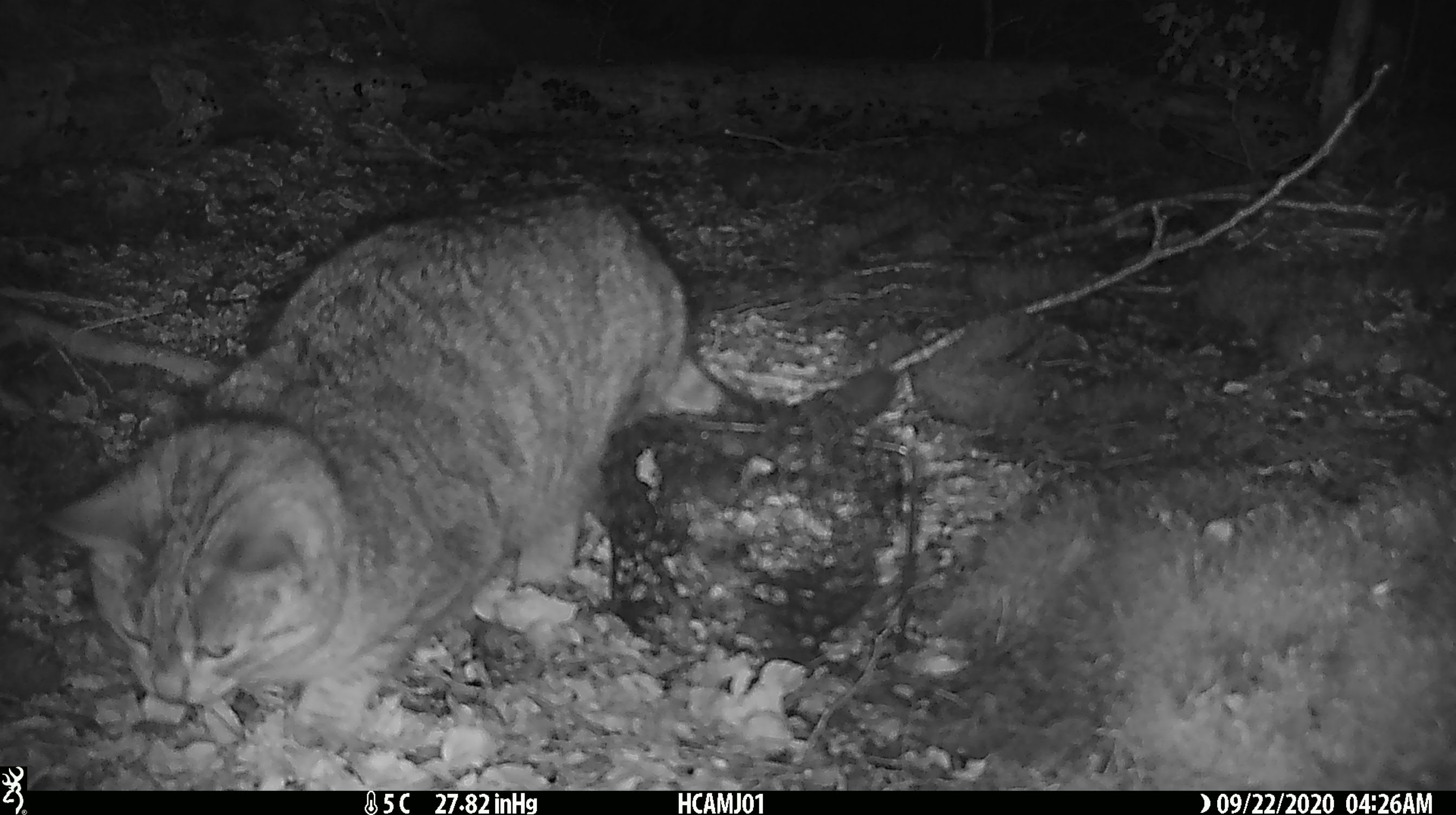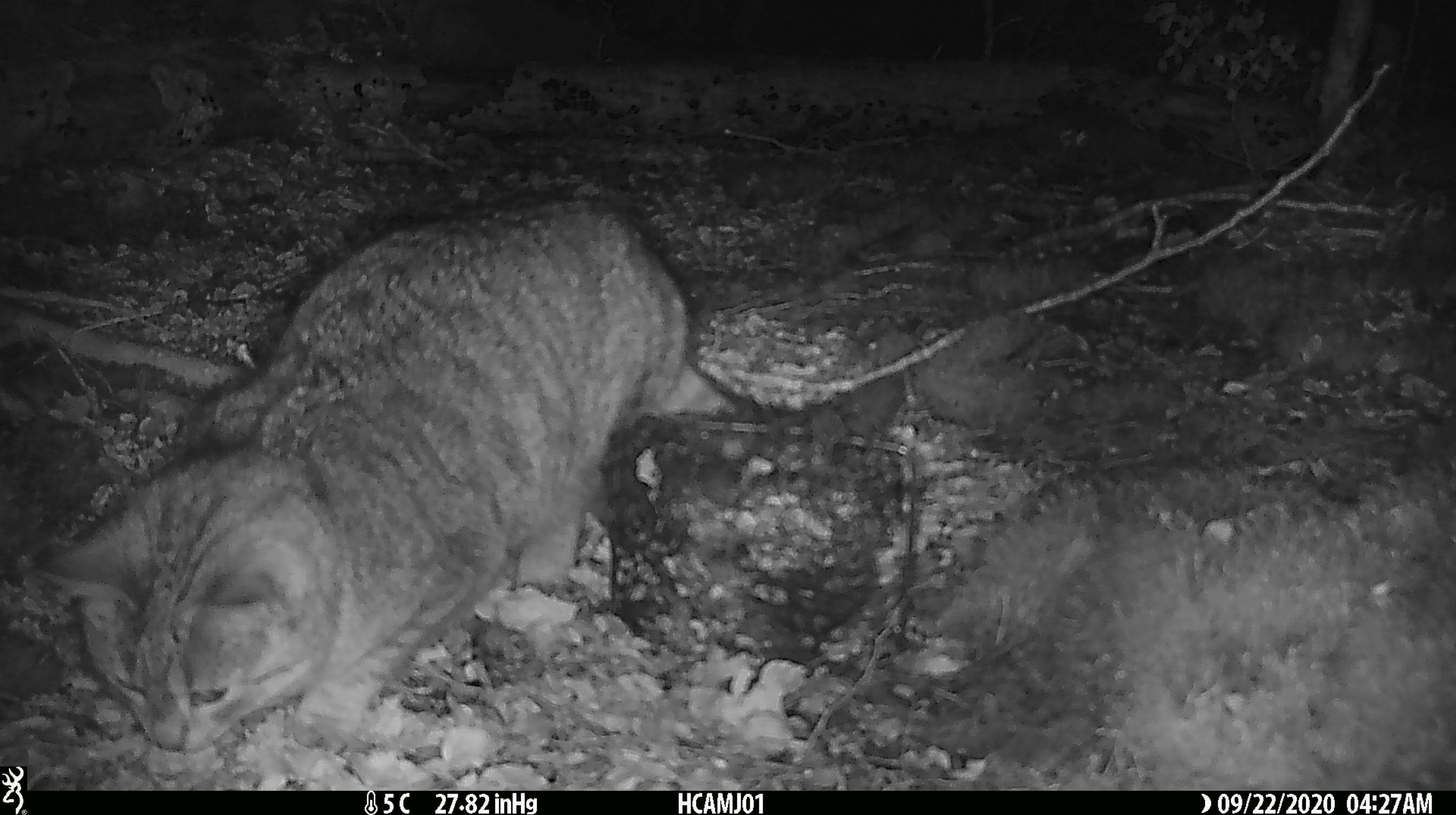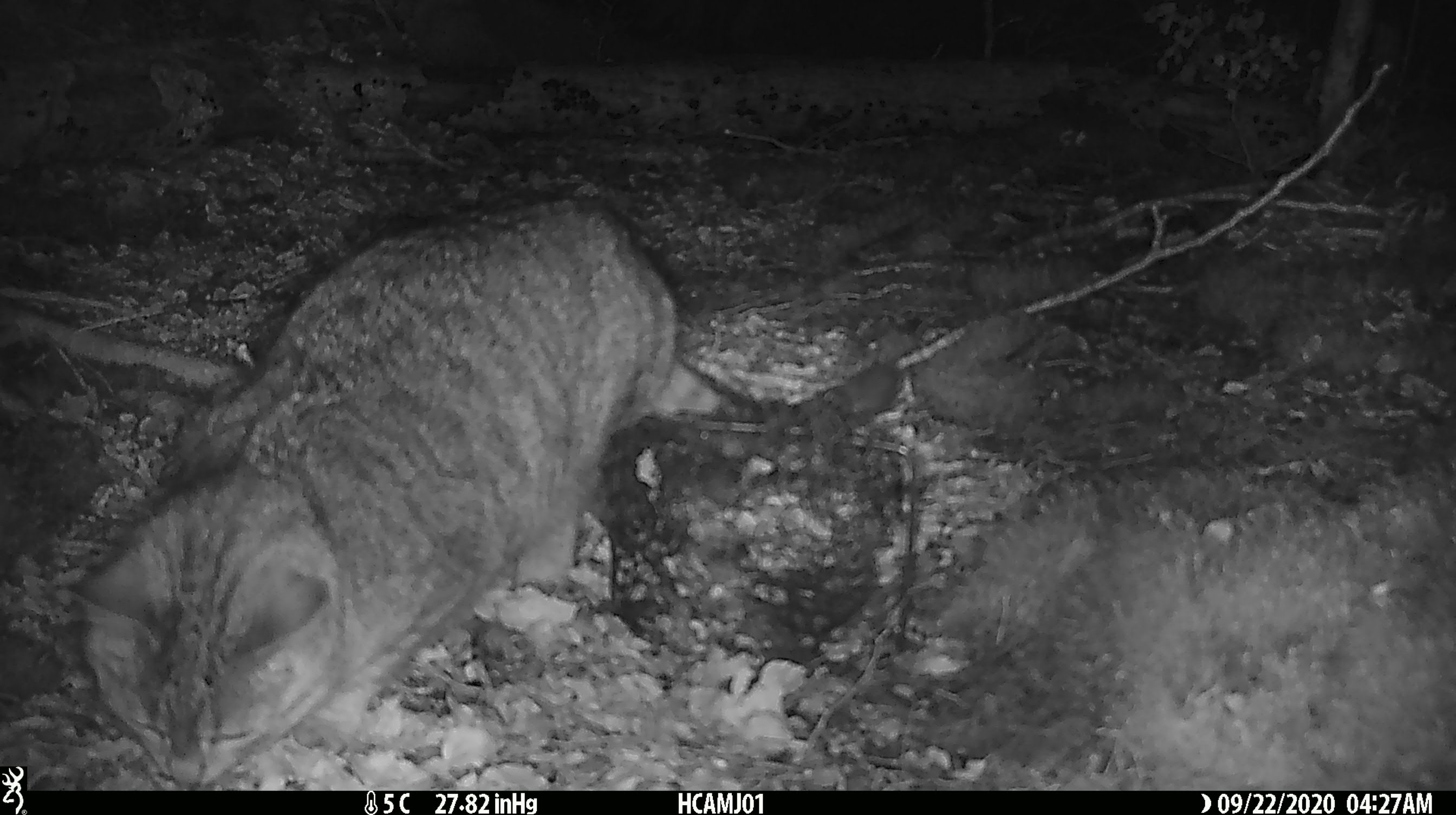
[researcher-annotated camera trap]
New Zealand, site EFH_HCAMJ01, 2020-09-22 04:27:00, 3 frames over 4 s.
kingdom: Animalia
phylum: Chordata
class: Mammalia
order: Carnivora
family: Felidae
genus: Felis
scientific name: Felis catus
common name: domestic cat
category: cat